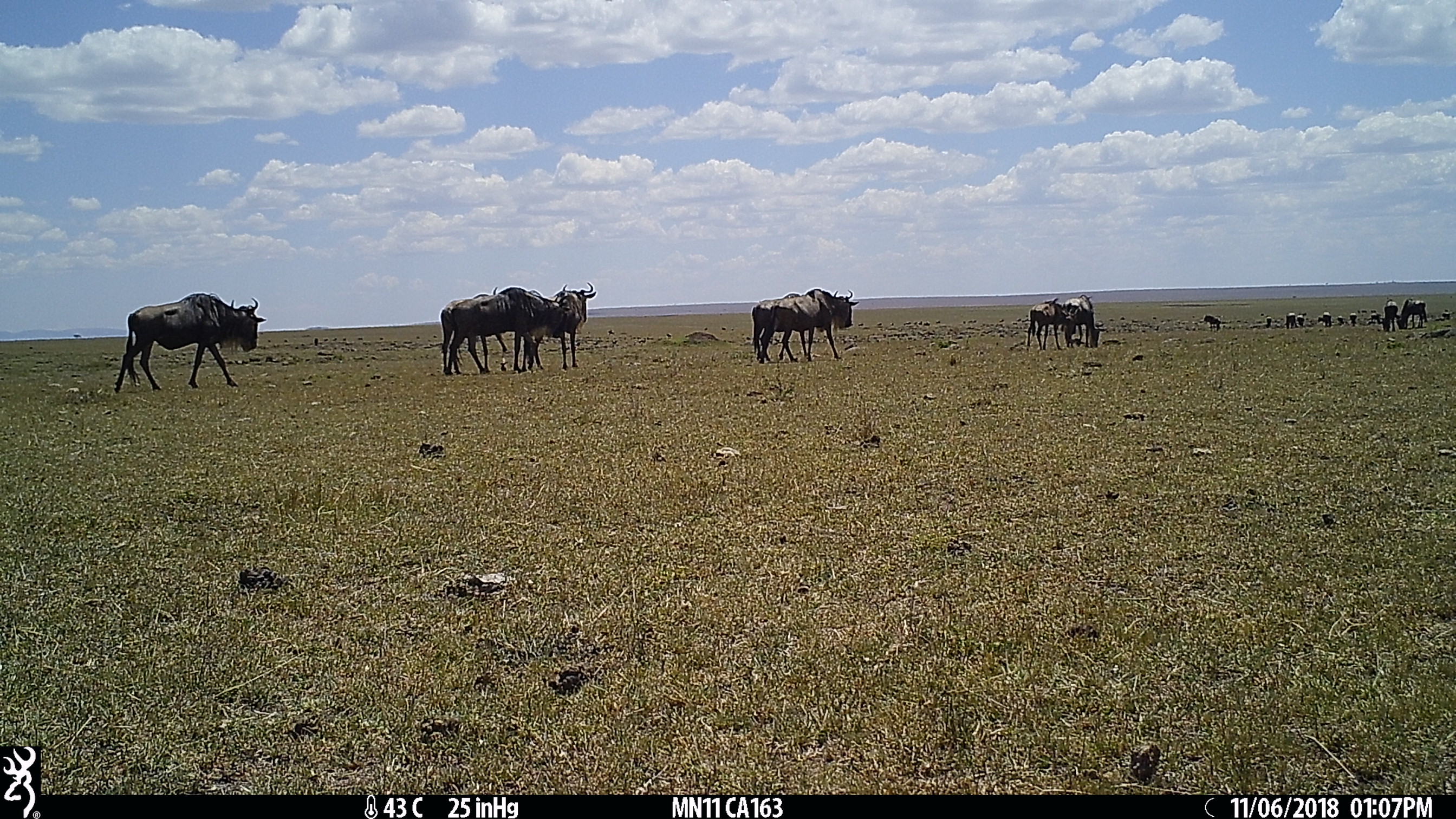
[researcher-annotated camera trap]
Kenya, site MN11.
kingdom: Animalia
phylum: Chordata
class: Mammalia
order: Artiodactyla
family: Bovidae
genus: Connochaetes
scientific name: Connochaetes taurinus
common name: blue wildebeest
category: wildebeest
Wildebeest (blue wildebeest) (Connochaetes taurinus).